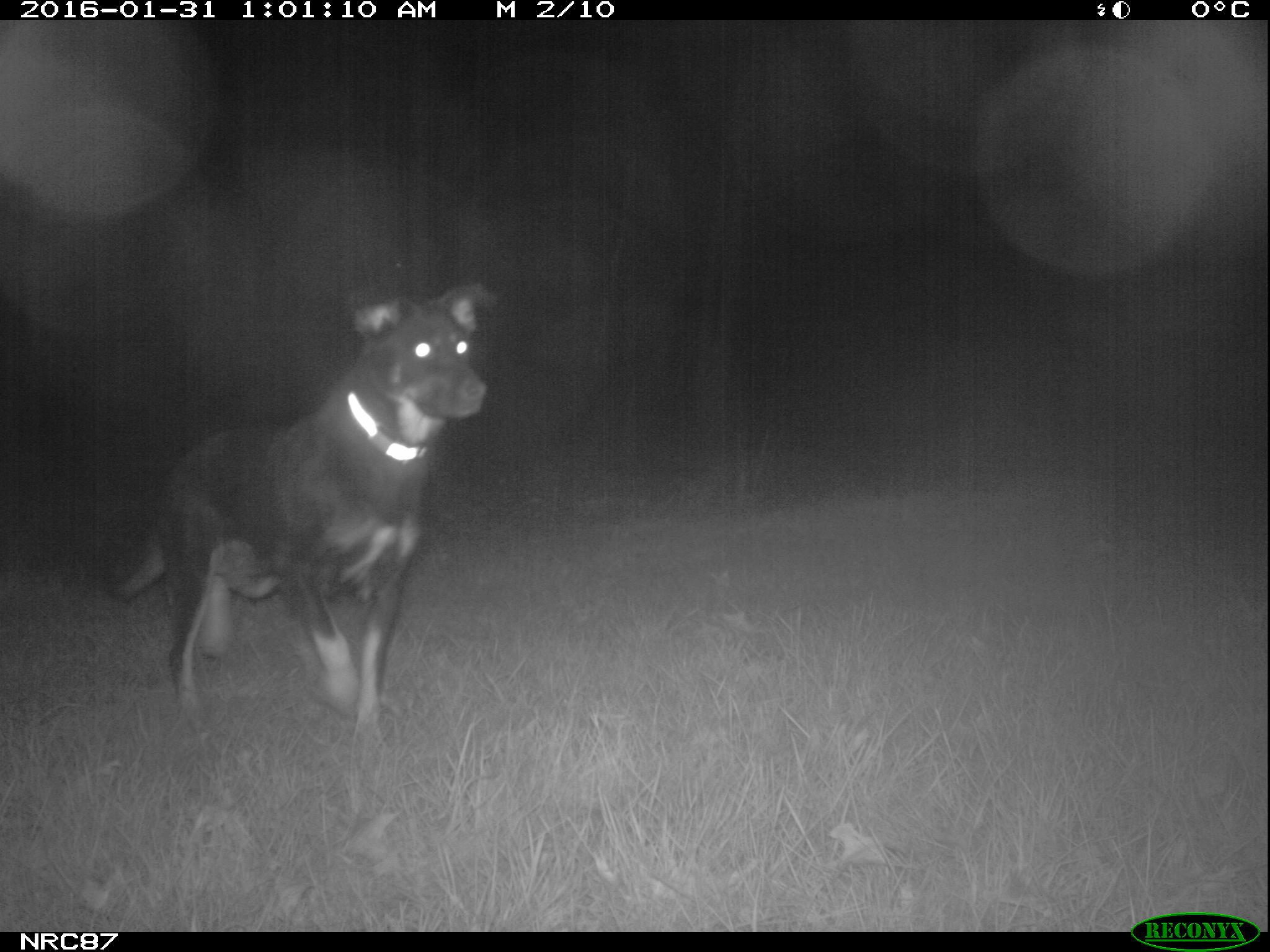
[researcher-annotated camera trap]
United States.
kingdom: Animalia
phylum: Chordata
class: Mammalia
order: Carnivora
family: Canidae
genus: Canis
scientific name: Canis familiaris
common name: domestic dog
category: Dog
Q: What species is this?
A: Dog (domestic dog) (Canis familiaris).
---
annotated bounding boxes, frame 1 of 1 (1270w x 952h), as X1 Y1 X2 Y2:
Dog: 99 252 524 747